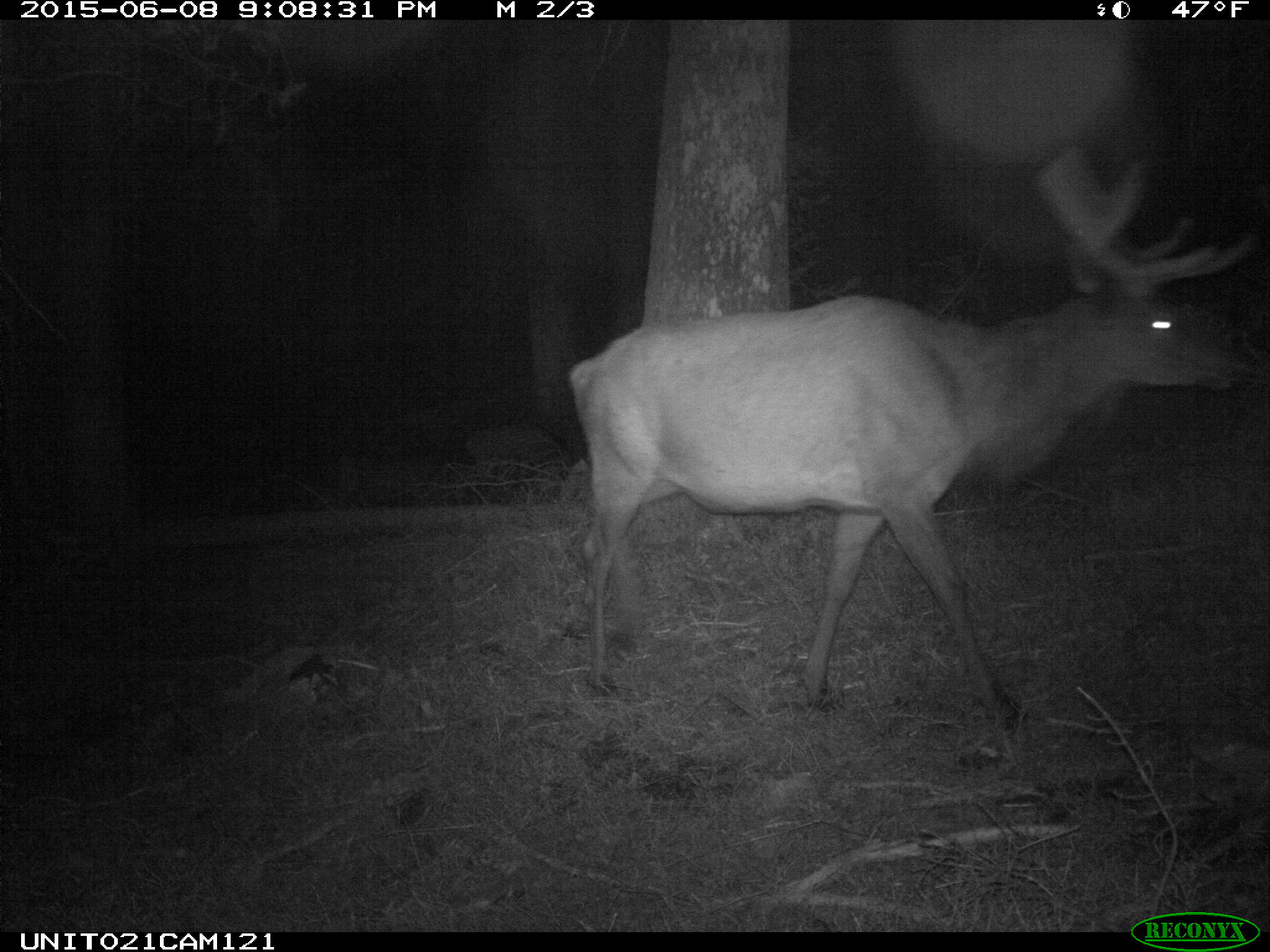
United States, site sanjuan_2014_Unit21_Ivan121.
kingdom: Animalia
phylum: Chordata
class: Mammalia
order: Artiodactyla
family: Cervidae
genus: Cervus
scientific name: Cervus elaphus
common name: red deer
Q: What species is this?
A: Cervus elaphus (red deer).